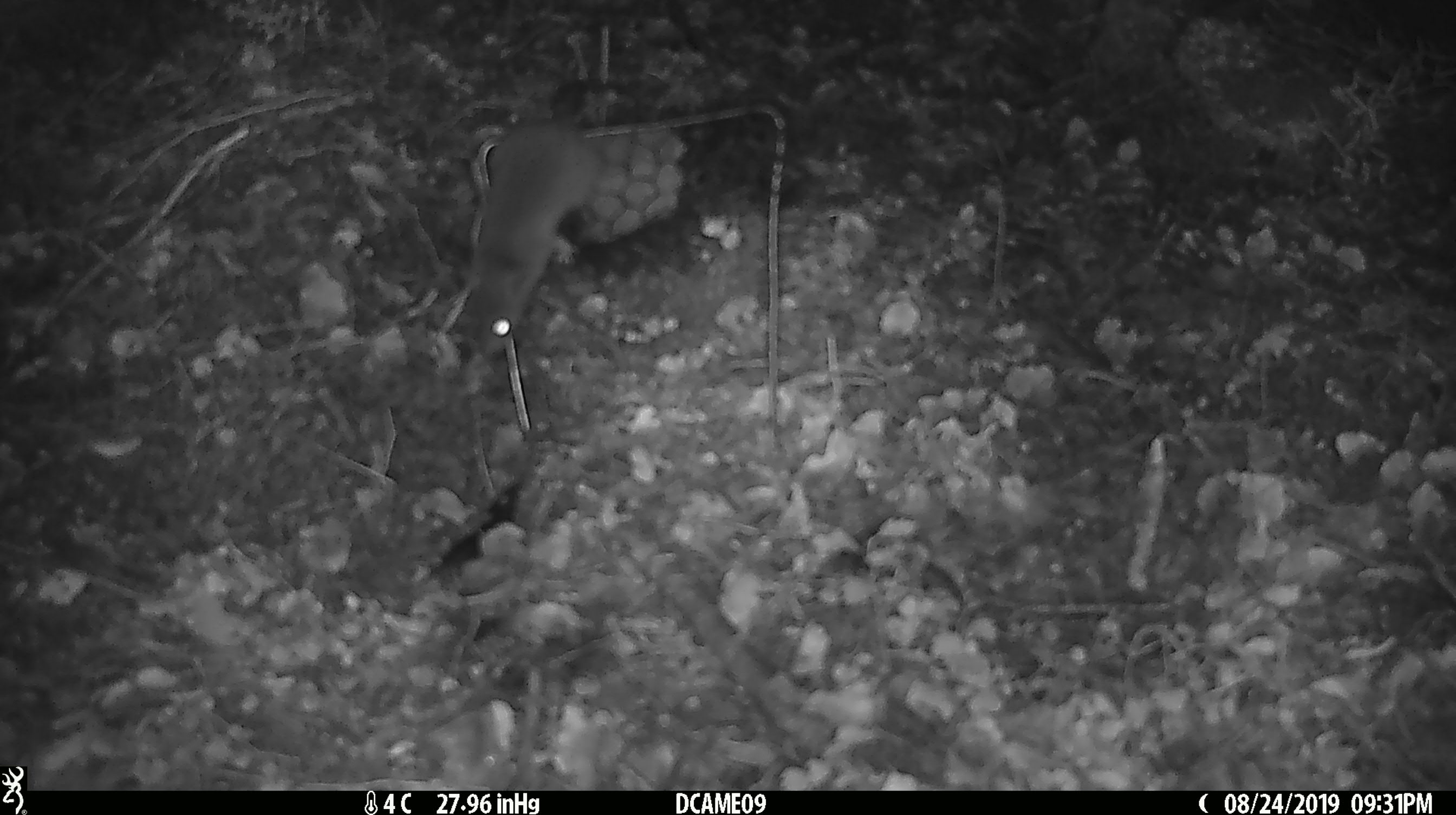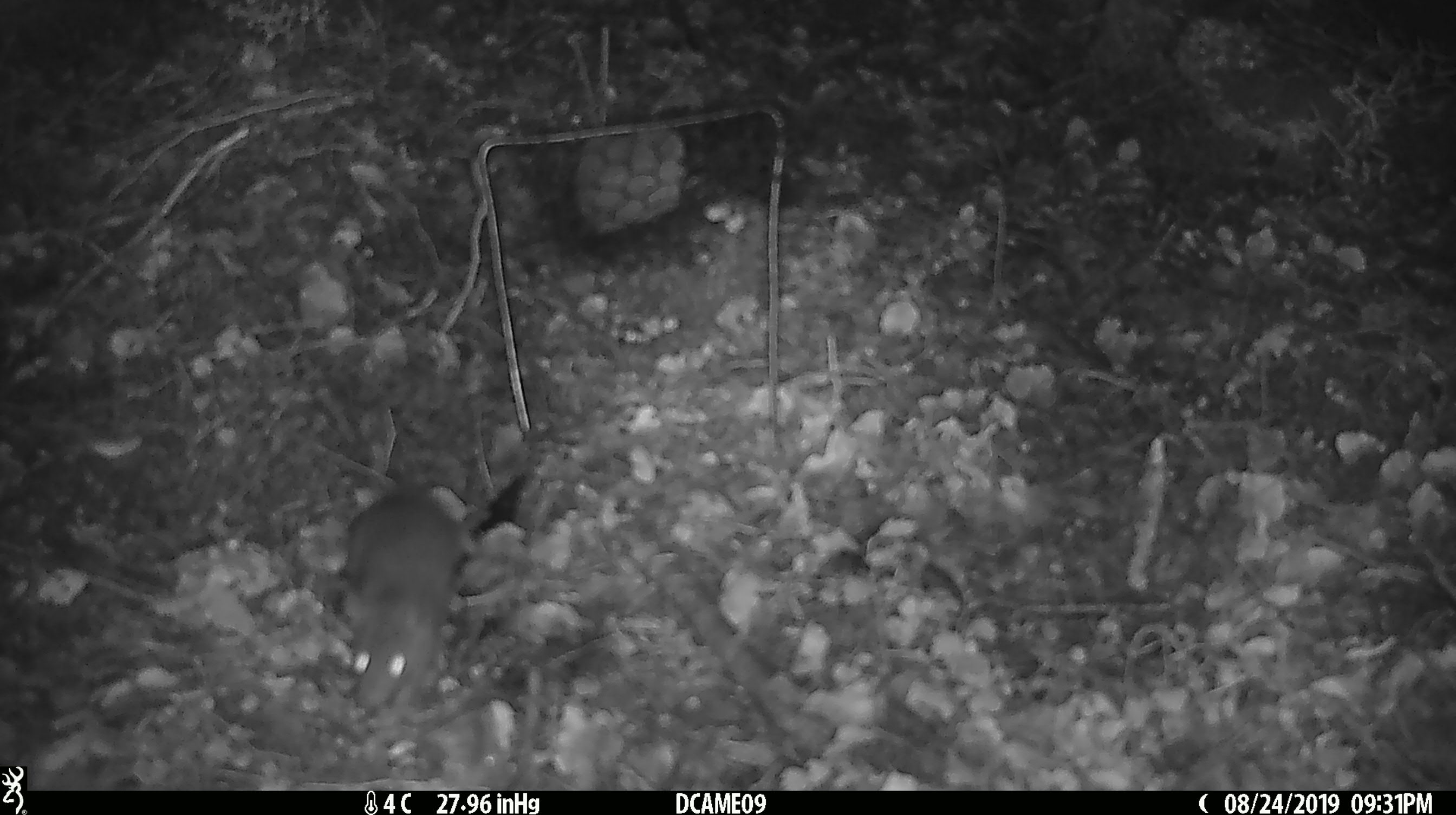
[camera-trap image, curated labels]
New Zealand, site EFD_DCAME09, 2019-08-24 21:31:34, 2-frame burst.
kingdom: Animalia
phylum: Chordata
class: Mammalia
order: Rodentia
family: Muridae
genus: Mus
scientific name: Mus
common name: mouse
Mouse (Mus).